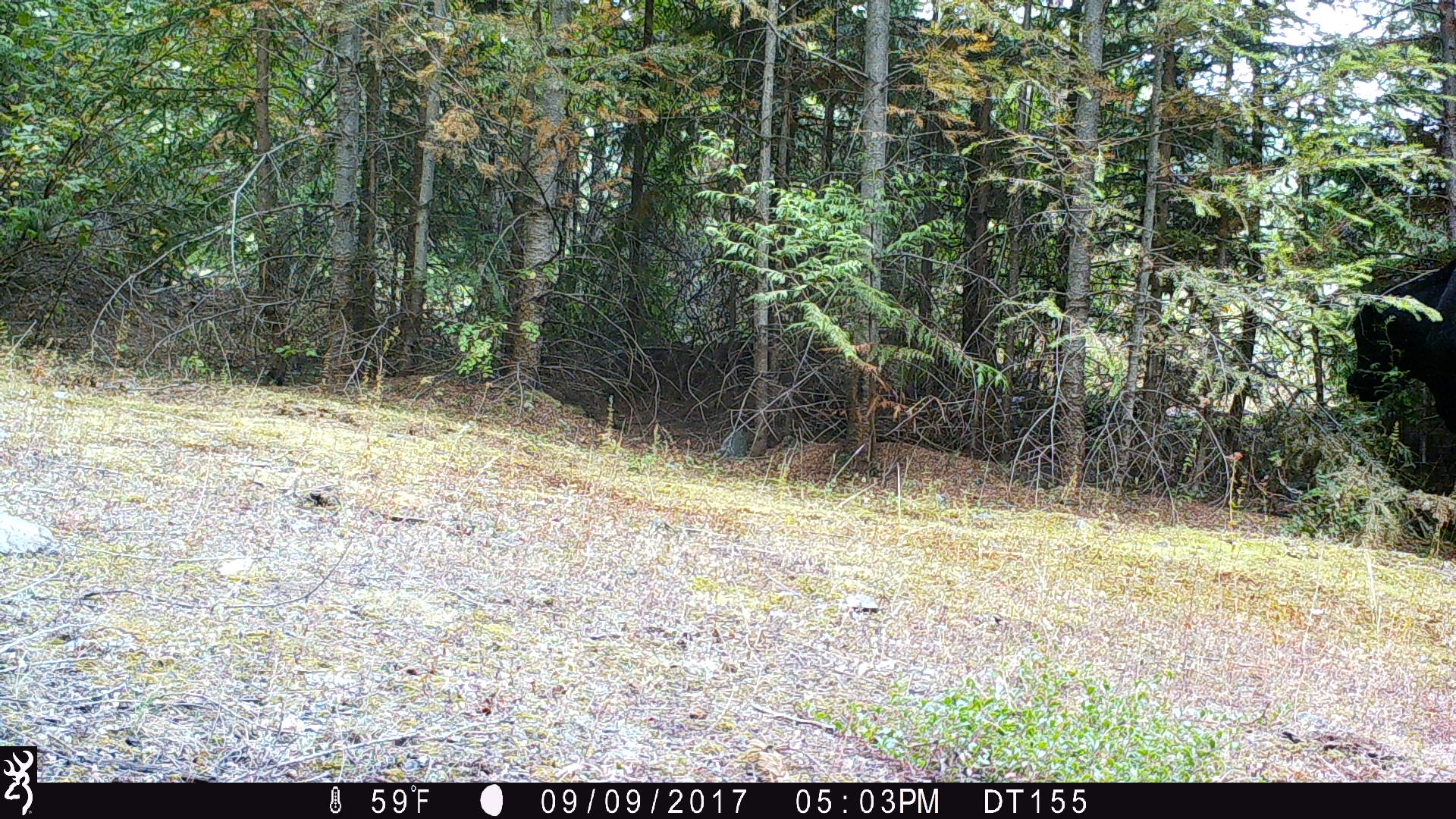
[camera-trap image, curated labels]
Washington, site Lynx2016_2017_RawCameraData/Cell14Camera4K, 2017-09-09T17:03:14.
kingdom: Animalia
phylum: Chordata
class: Mammalia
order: Artiodactyla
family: Bovidae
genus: Bos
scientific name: Bos taurus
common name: domestic cattle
Domestic cattle (Bos taurus). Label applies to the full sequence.